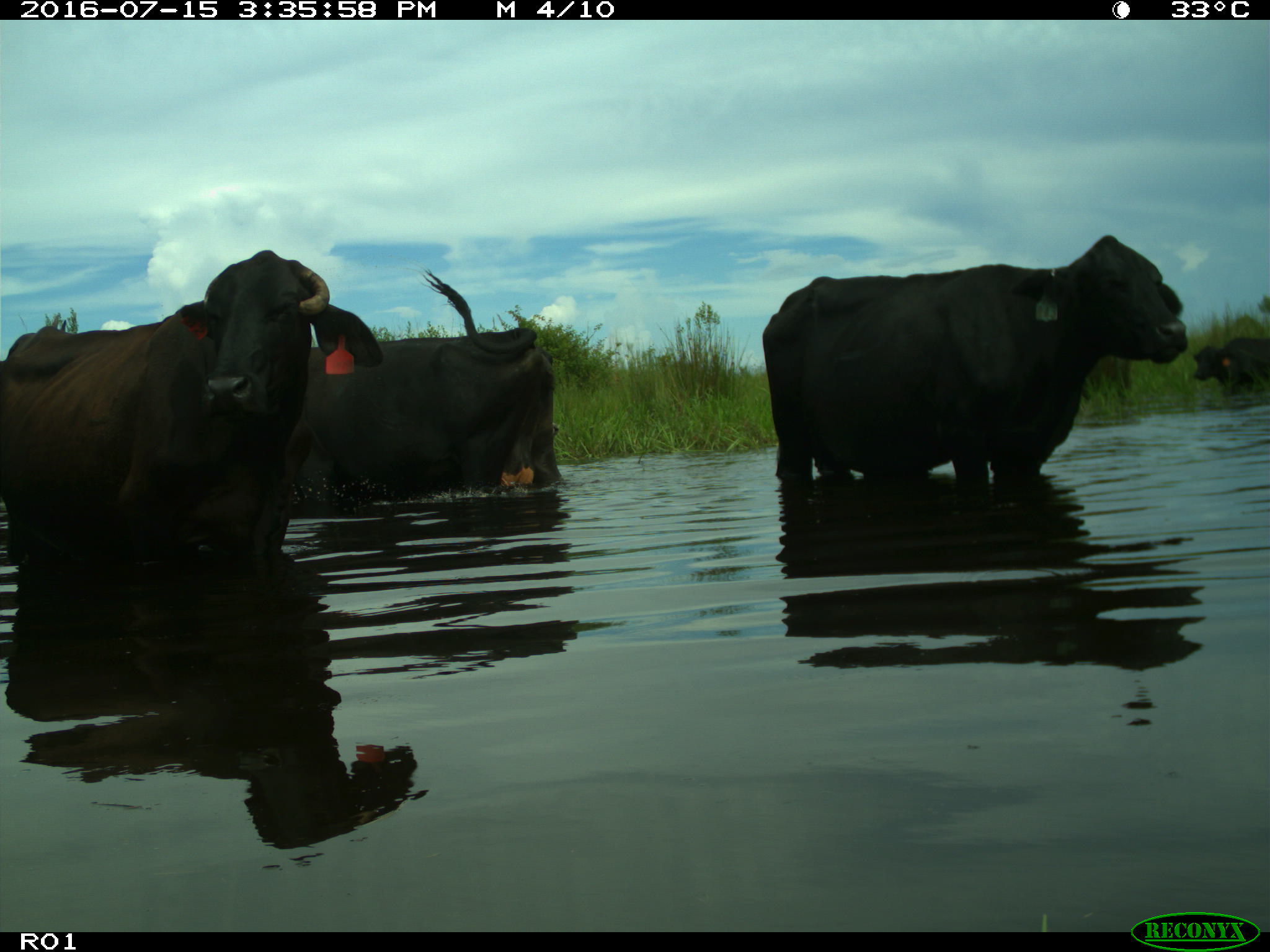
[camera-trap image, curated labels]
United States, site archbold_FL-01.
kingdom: Animalia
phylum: Chordata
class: Mammalia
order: Artiodactyla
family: Bovidae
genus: Bos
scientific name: Bos taurus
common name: domestic cow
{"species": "Bos taurus (domestic cow)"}